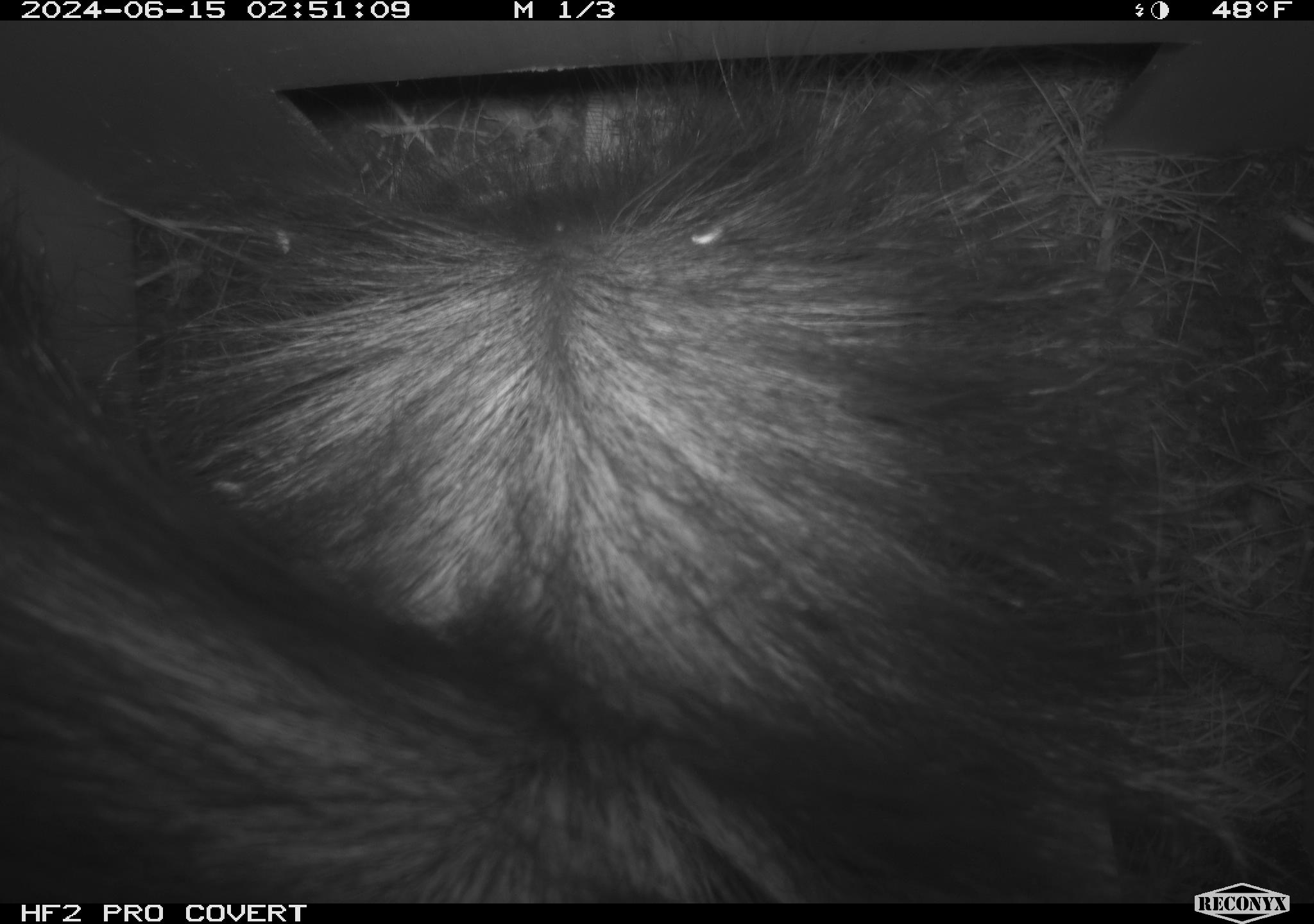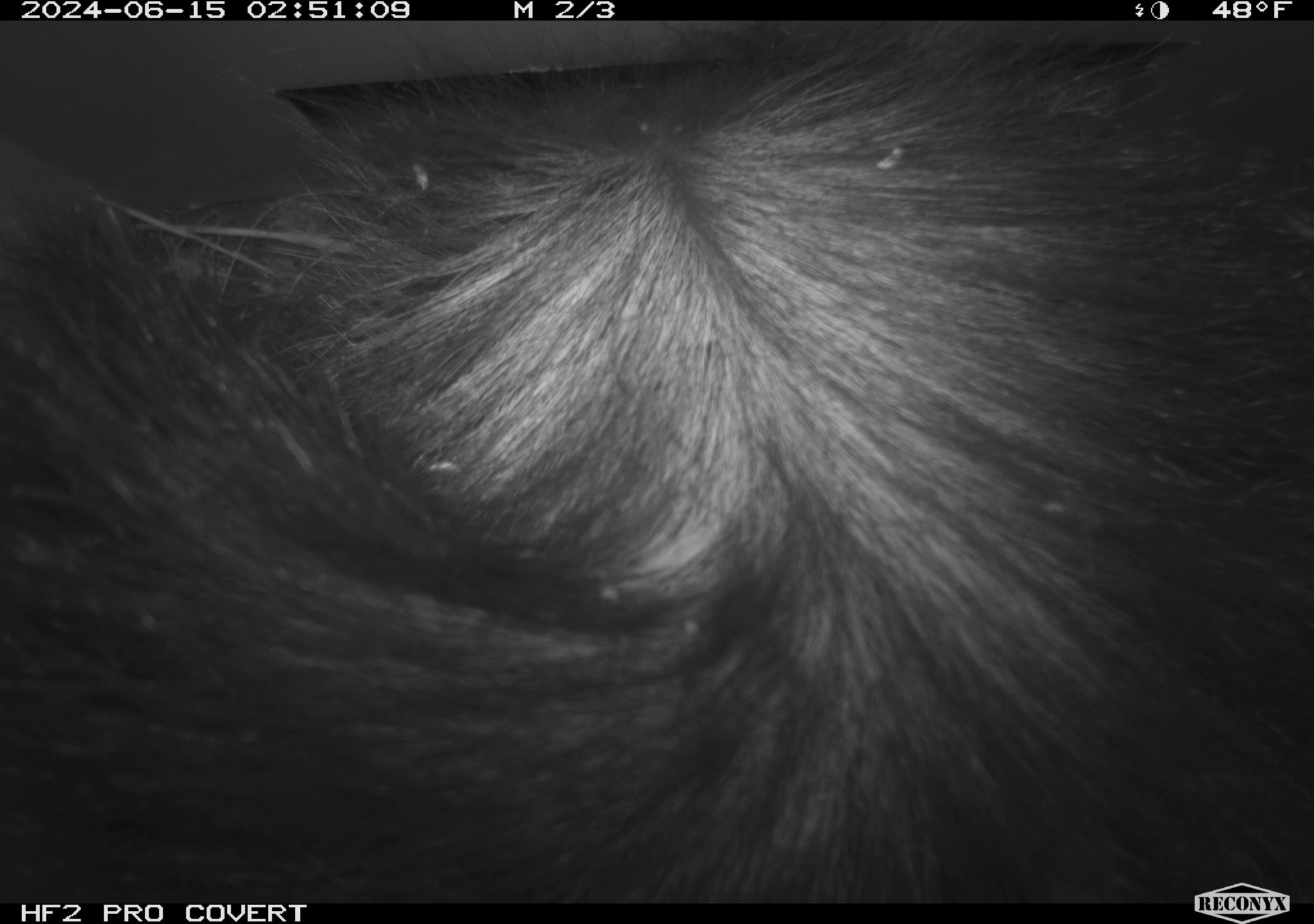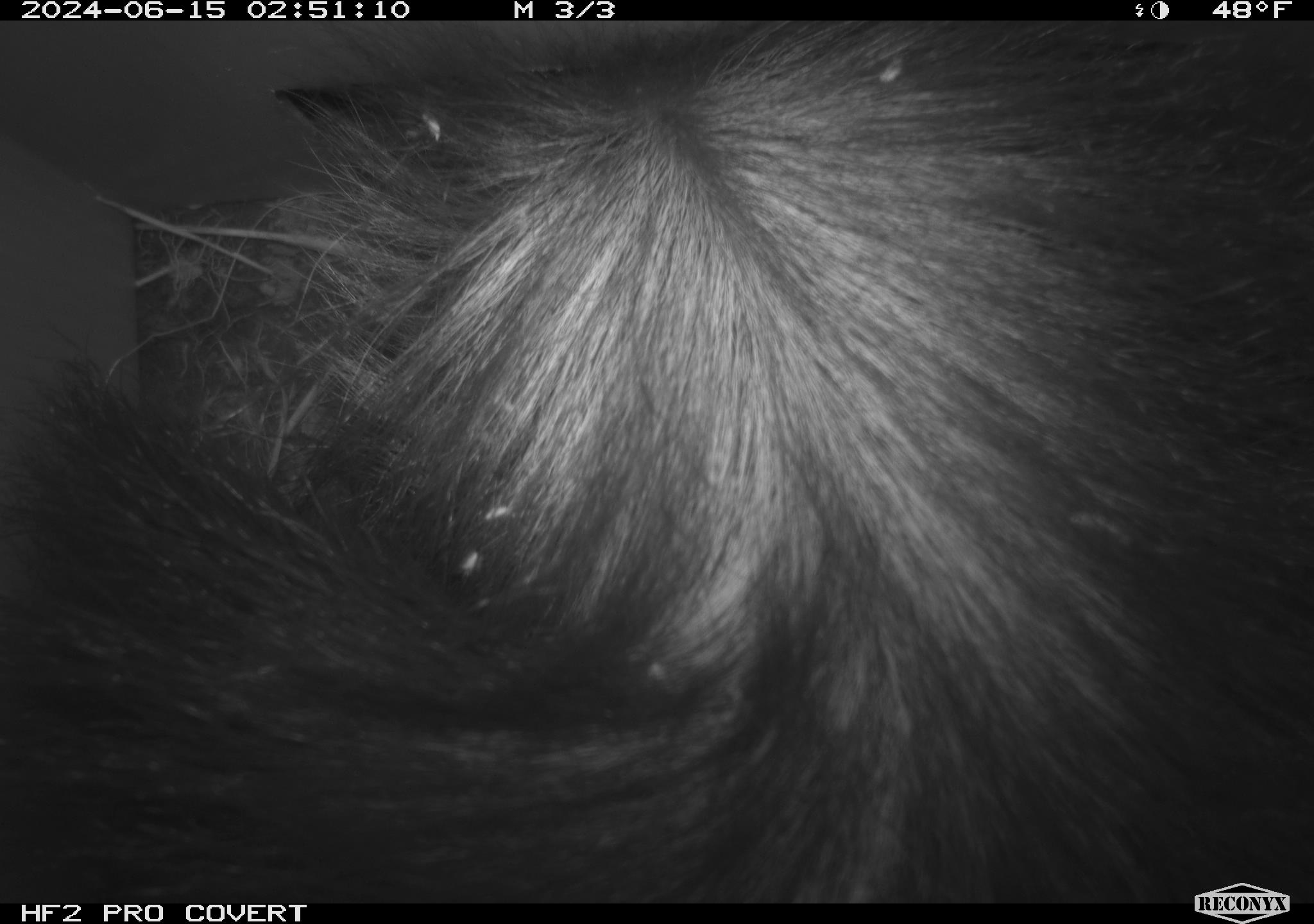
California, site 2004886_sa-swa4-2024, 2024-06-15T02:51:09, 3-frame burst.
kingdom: Animalia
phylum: Chordata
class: Mammalia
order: Carnivora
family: Mephitidae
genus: Mephitis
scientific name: Mephitis mephitis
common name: striped skunk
Striped skunk (Mephitis mephitis).